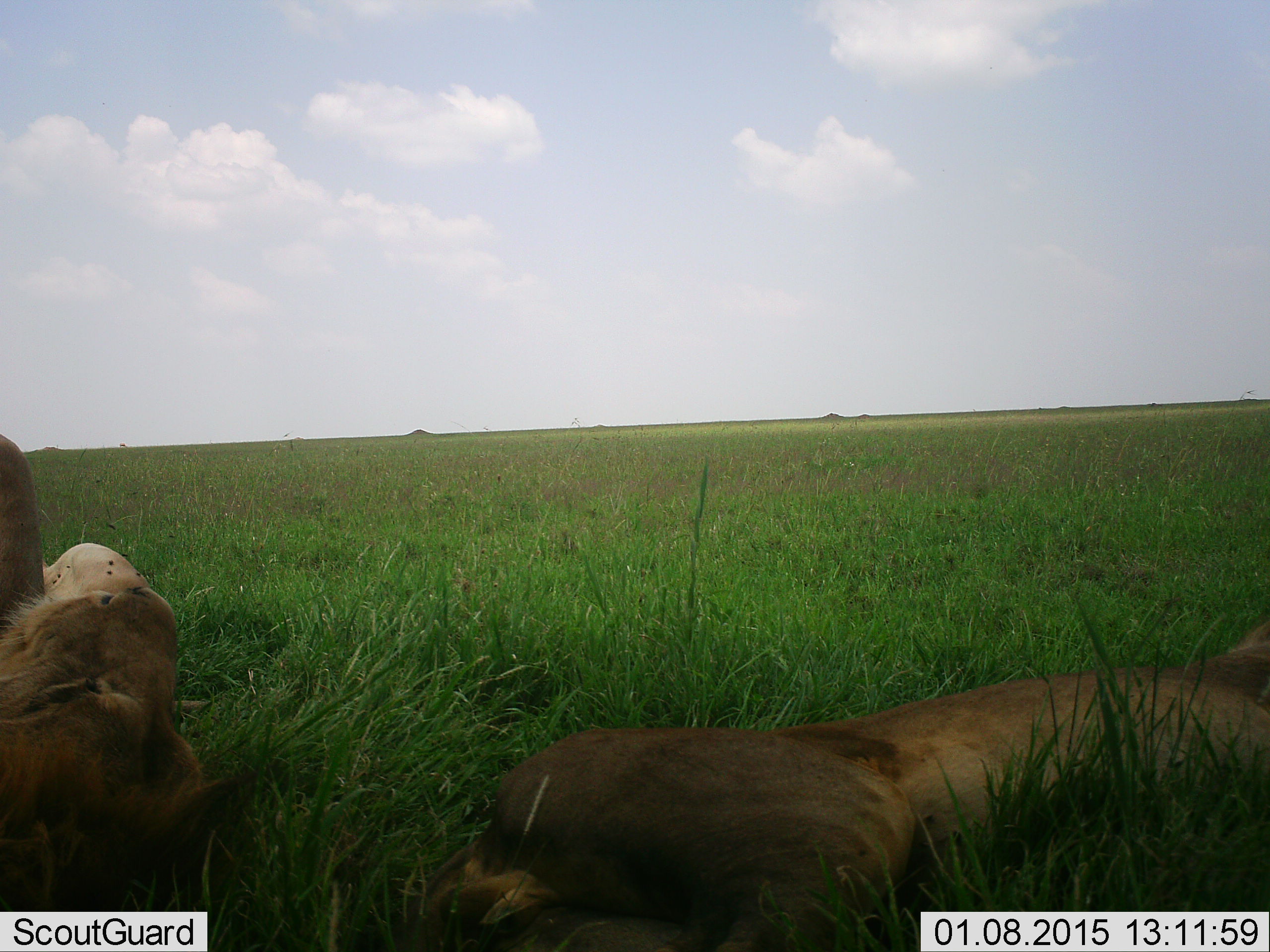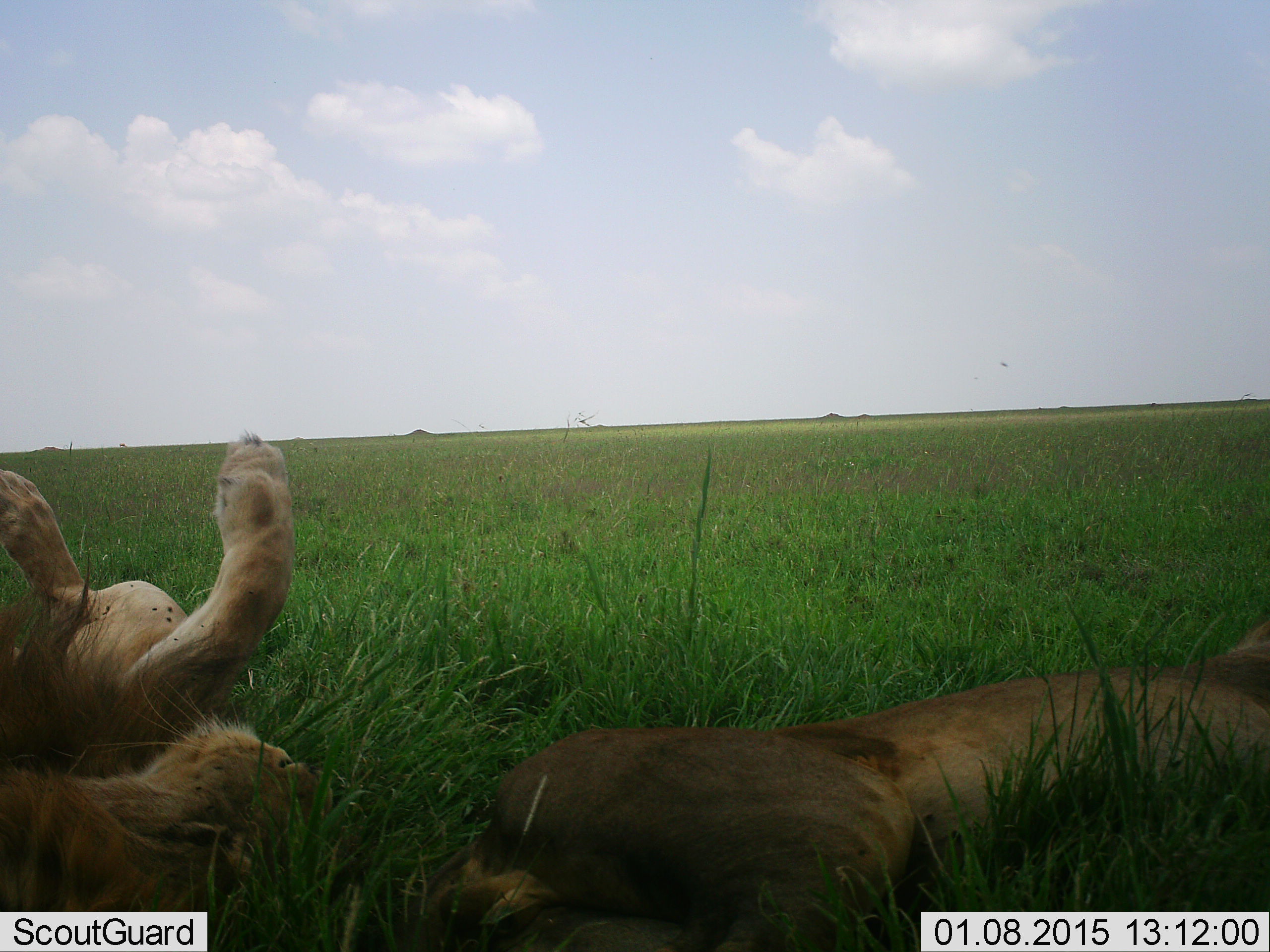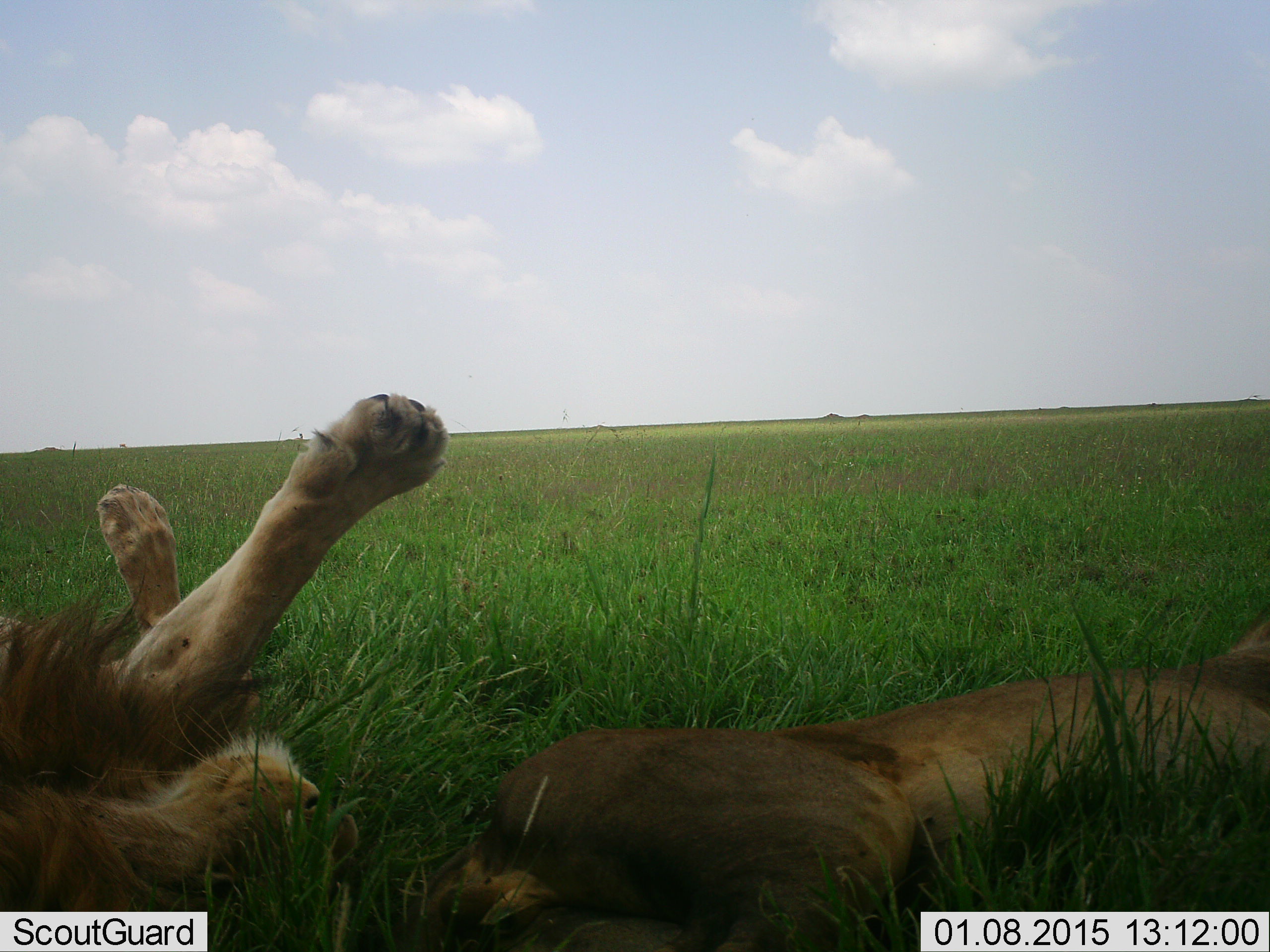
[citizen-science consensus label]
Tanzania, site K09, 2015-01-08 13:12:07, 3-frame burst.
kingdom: Animalia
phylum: Chordata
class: Mammalia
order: Carnivora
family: Felidae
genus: Panthera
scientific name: Panthera leo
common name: lion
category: lionfemale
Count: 1.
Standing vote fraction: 0%.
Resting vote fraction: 94%.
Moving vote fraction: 0%.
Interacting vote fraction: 12%.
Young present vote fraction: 0%.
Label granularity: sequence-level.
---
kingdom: Animalia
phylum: Chordata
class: Mammalia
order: Carnivora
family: Felidae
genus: Panthera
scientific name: Panthera leo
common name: lion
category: lionmale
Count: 1.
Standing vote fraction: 0%.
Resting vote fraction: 100%.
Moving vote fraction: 5%.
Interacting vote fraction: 5%.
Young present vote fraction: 0%.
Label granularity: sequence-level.